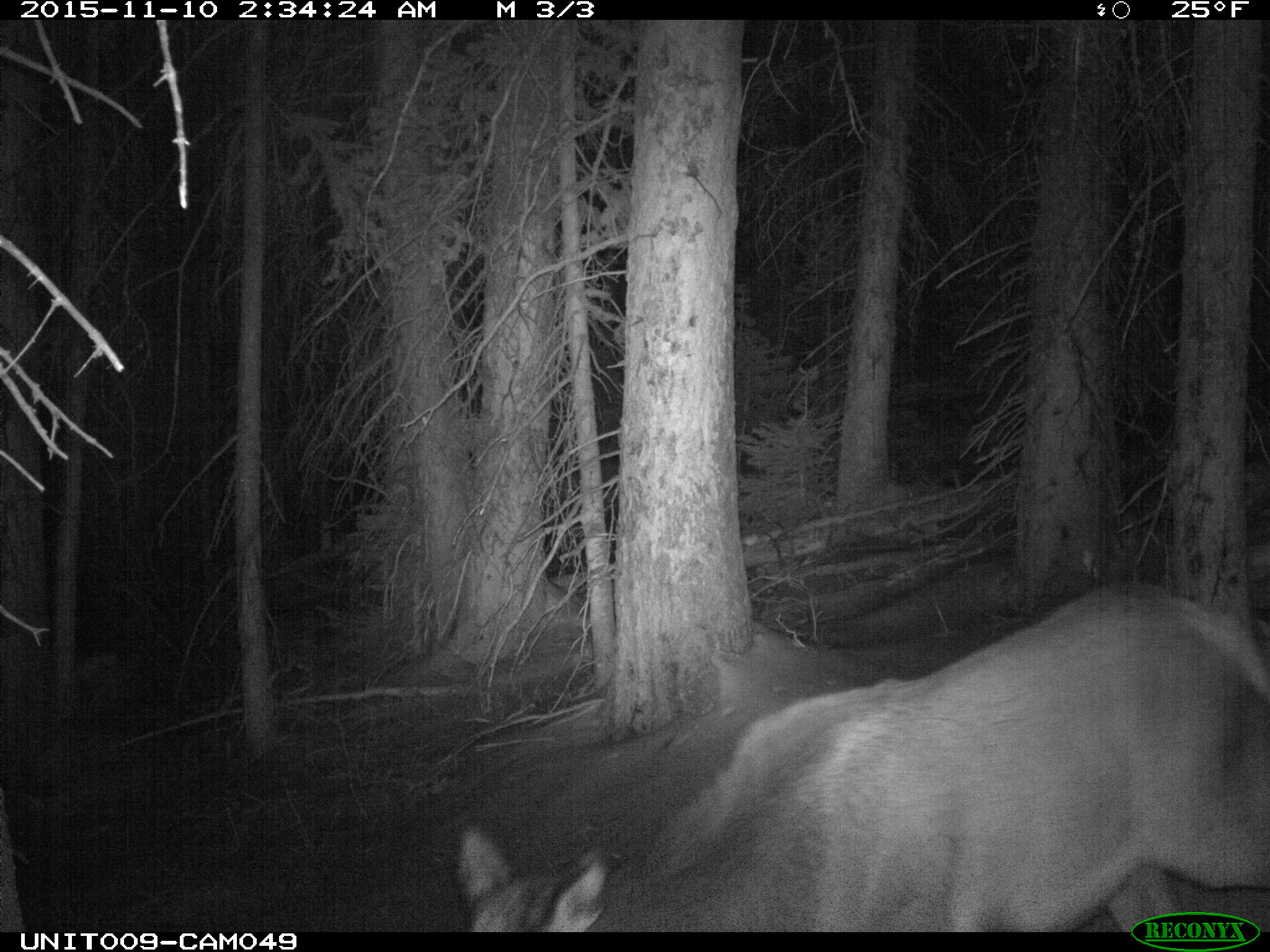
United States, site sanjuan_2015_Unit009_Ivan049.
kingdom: Animalia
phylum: Chordata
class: Mammalia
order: Artiodactyla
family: Cervidae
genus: Cervus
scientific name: Cervus elaphus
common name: red deer